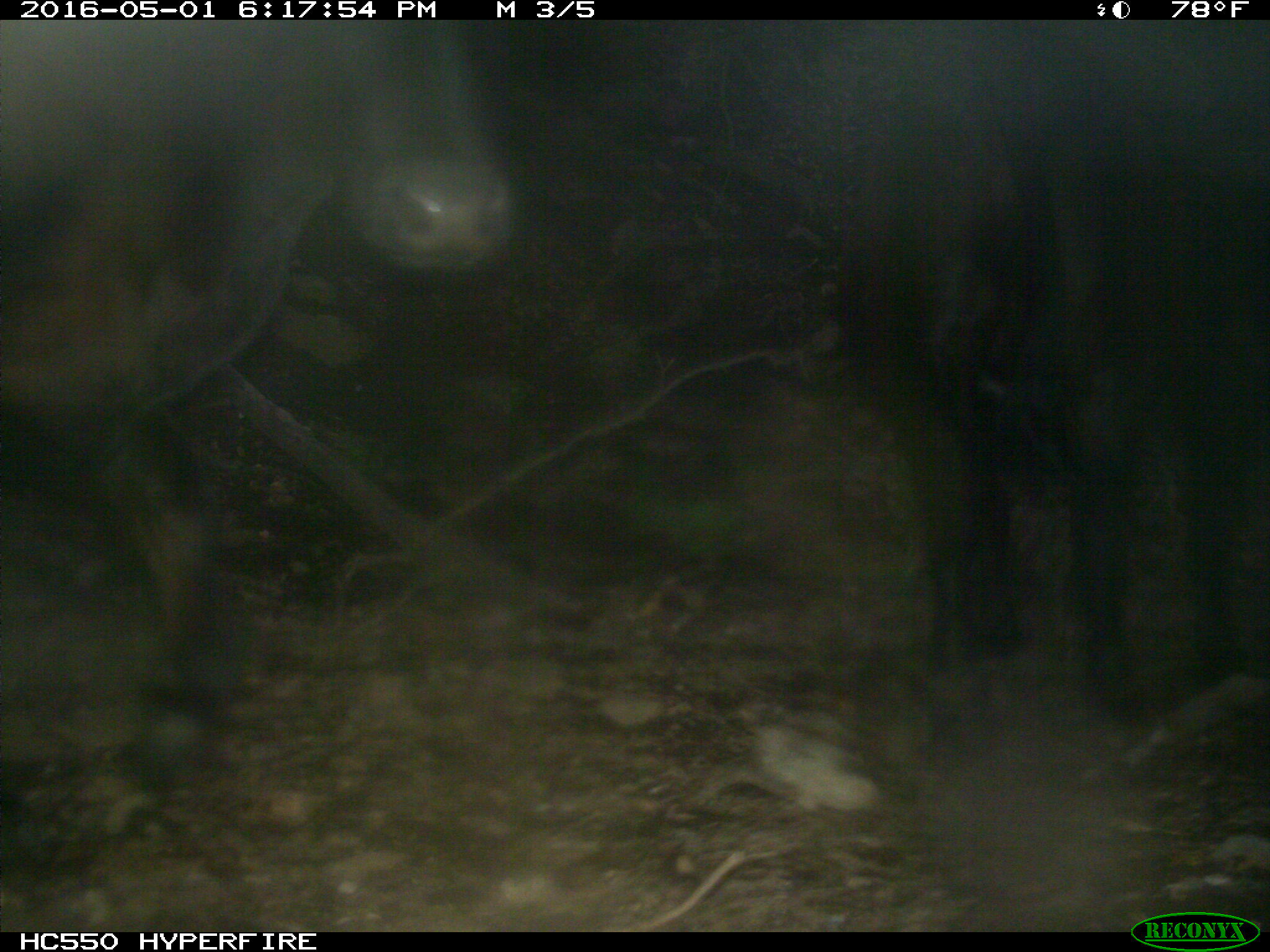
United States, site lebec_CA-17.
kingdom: Animalia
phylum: Chordata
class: Mammalia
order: Artiodactyla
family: Bovidae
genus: Bos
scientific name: Bos taurus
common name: domestic cow